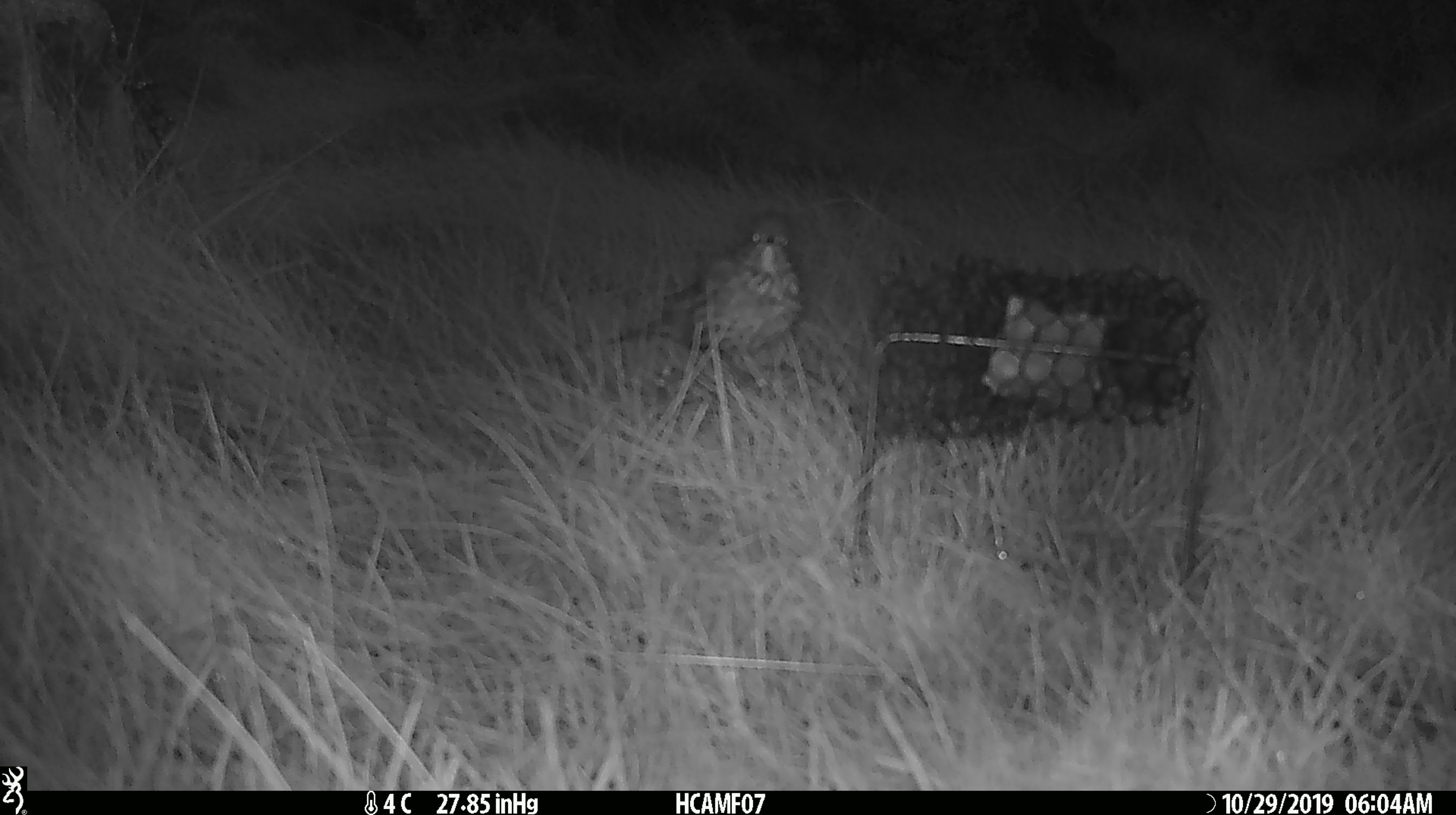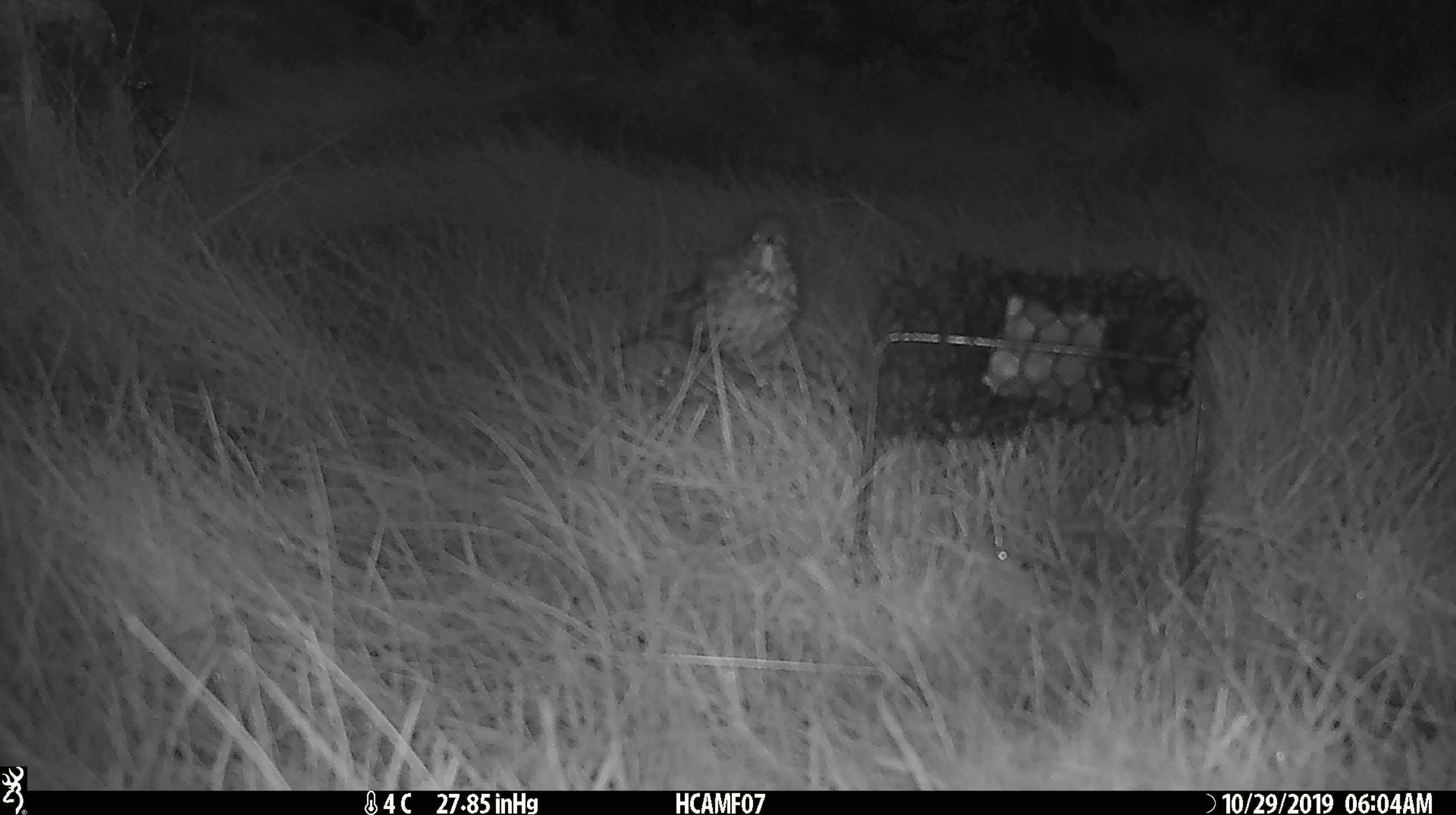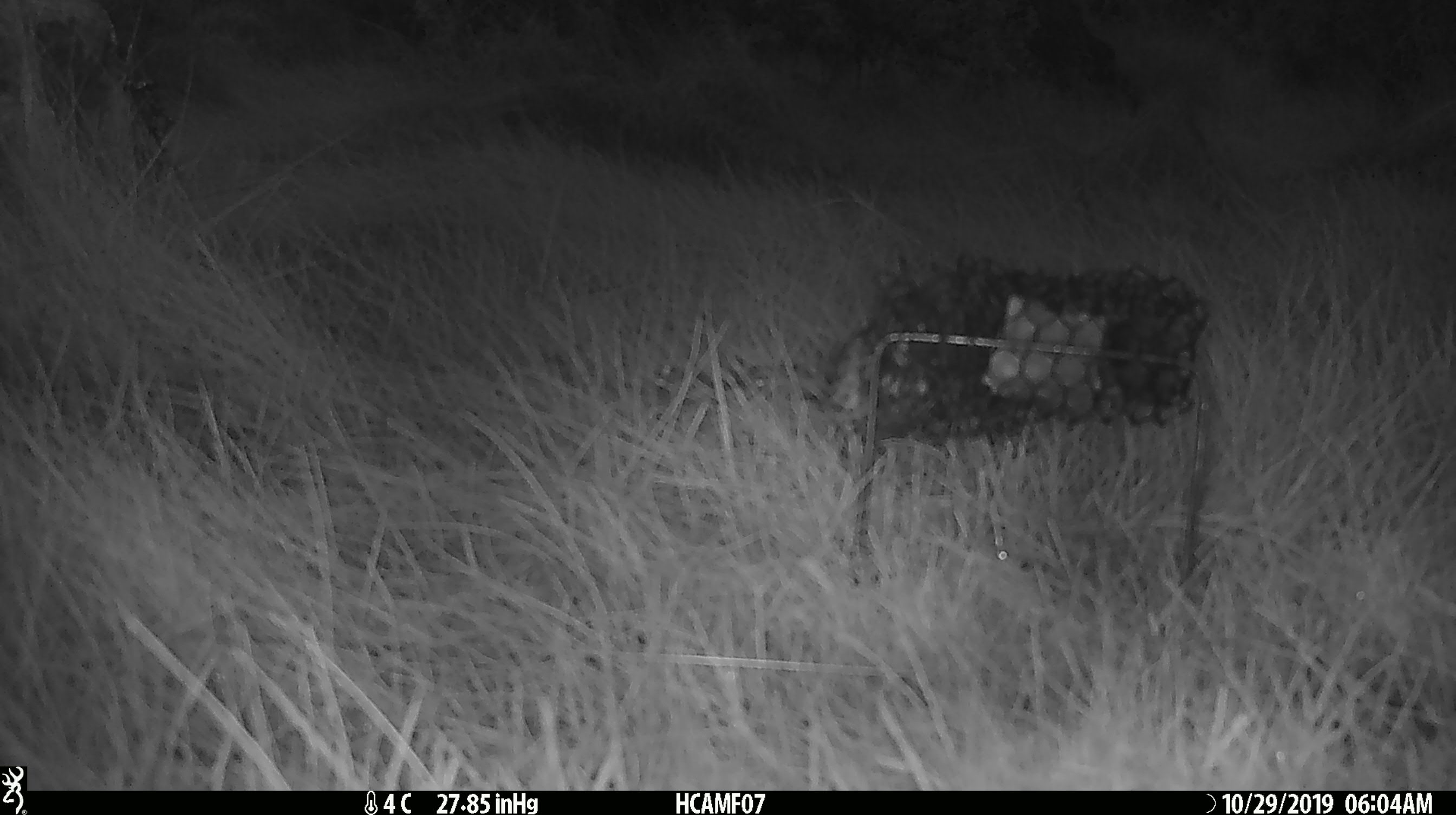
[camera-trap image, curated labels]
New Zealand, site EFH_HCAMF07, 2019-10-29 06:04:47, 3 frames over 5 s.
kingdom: Animalia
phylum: Chordata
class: Aves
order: Passeriformes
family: Turdidae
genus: Turdus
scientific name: Turdus philomelos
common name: song thrush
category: thrush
Thrush (song thrush) (Turdus philomelos).